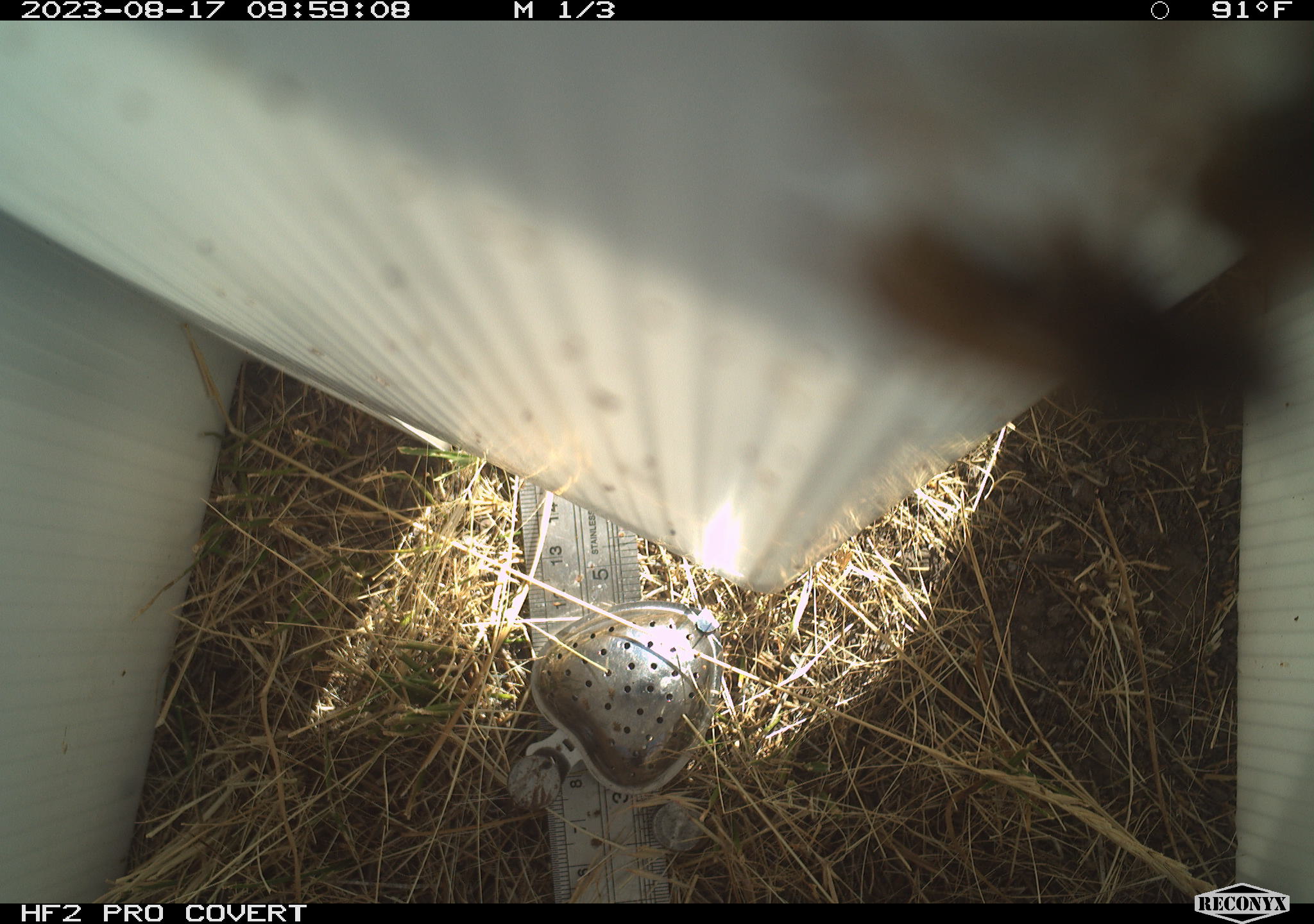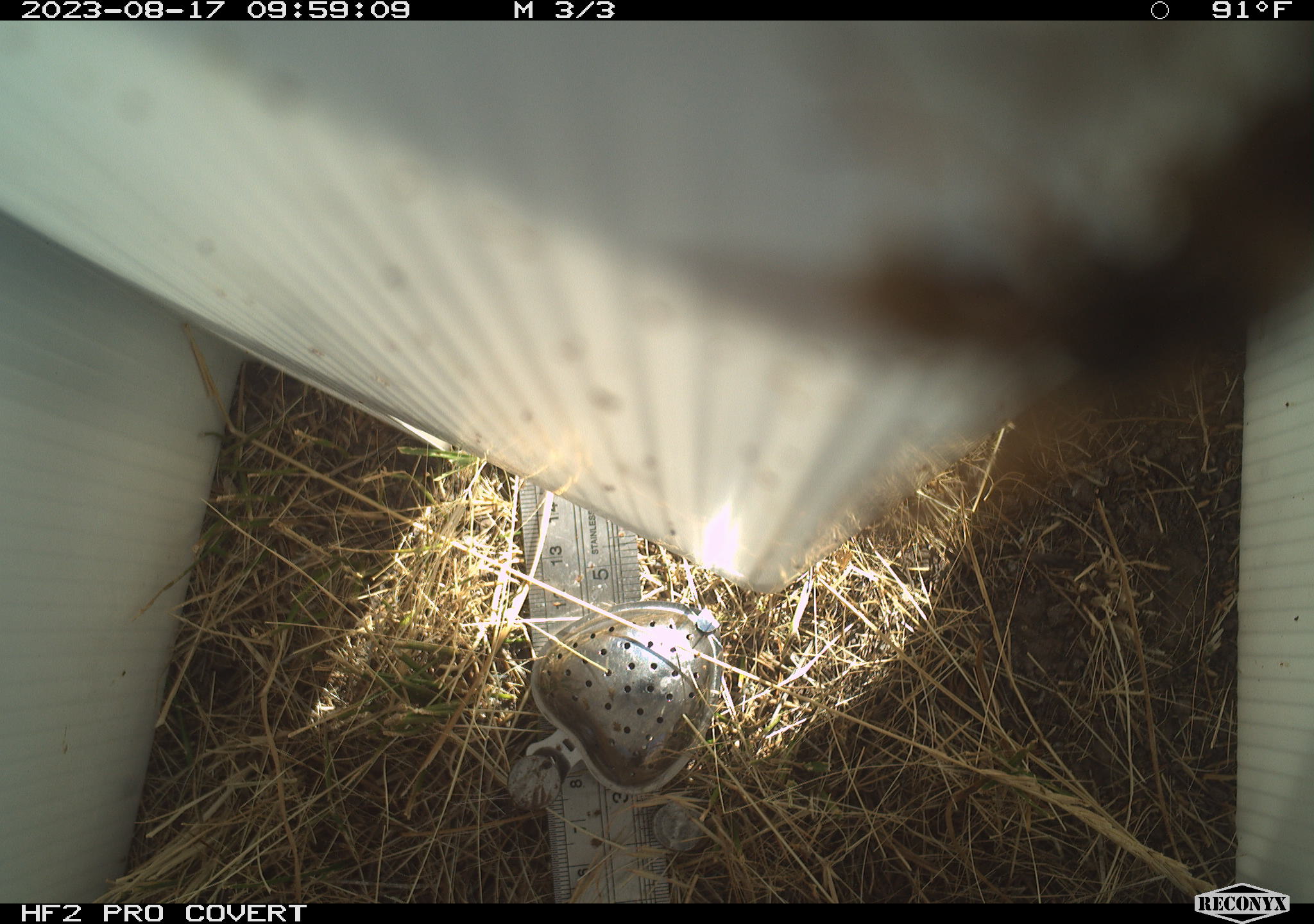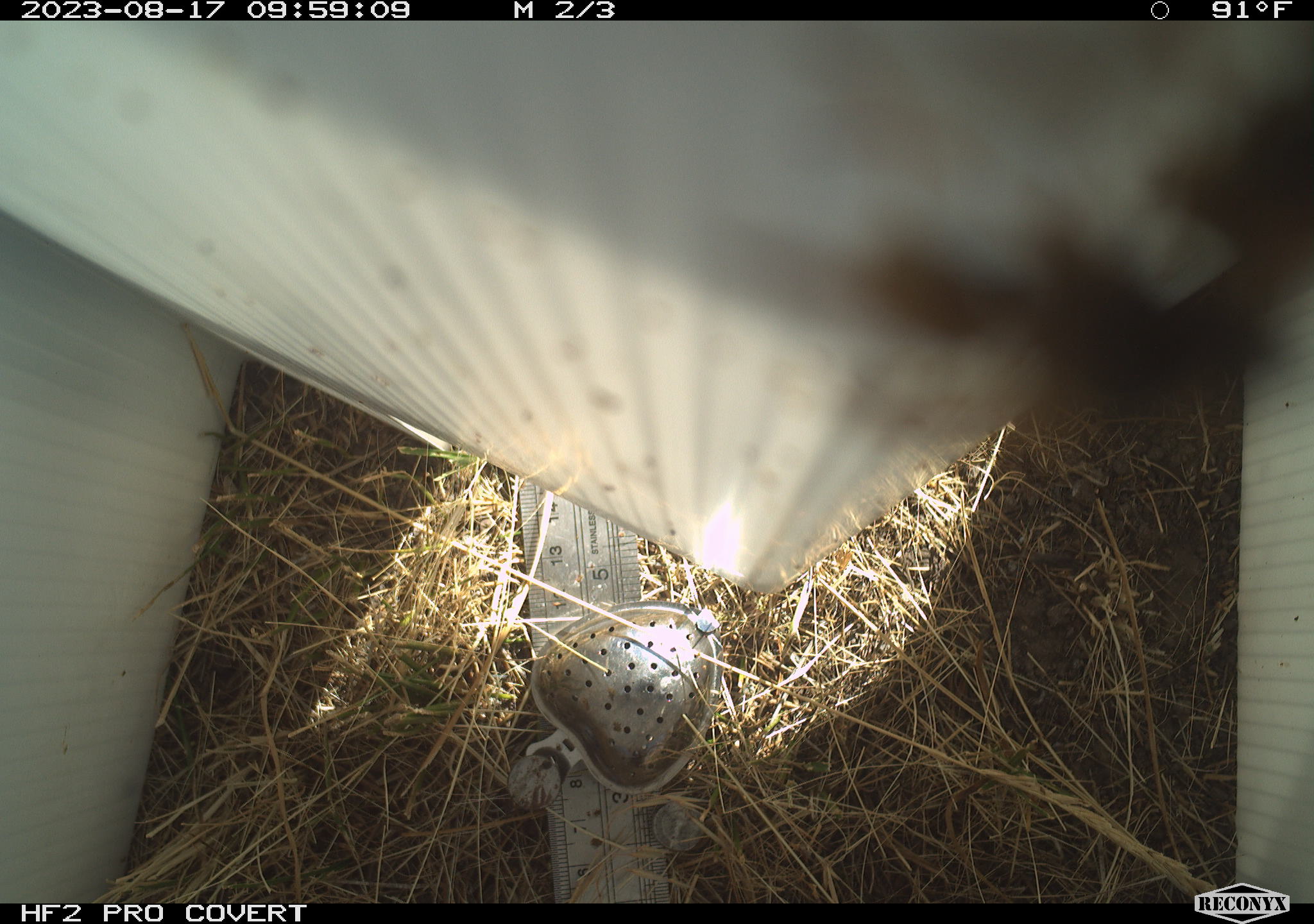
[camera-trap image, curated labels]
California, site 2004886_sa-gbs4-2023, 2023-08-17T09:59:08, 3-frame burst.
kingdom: Animalia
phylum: Arthropoda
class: Insecta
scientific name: Insecta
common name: insect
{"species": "insect (Insecta)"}